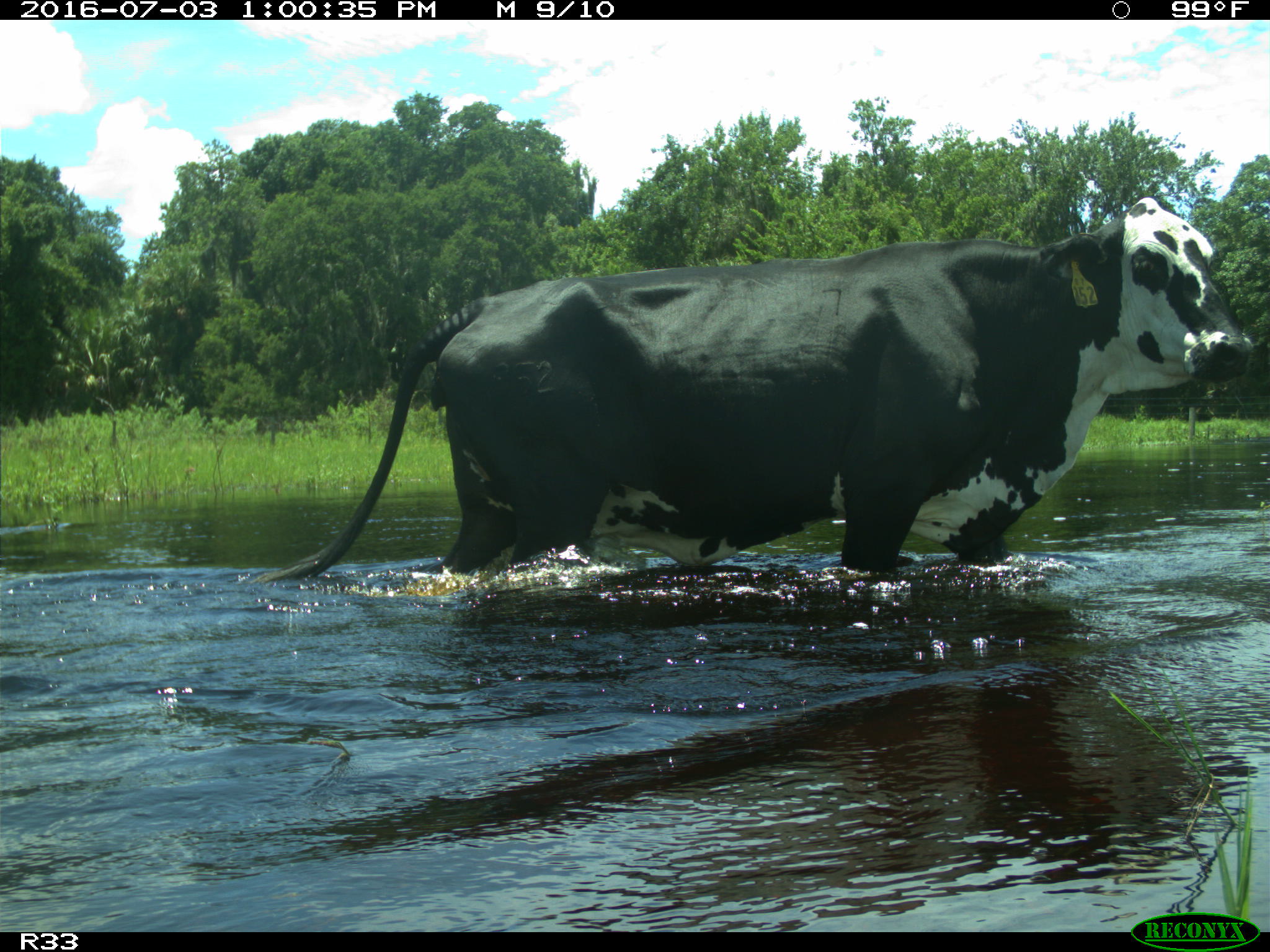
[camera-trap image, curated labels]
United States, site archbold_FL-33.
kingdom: Animalia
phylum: Chordata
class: Mammalia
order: Artiodactyla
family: Bovidae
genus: Bos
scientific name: Bos taurus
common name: domestic cow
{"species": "Bos taurus (domestic cow)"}